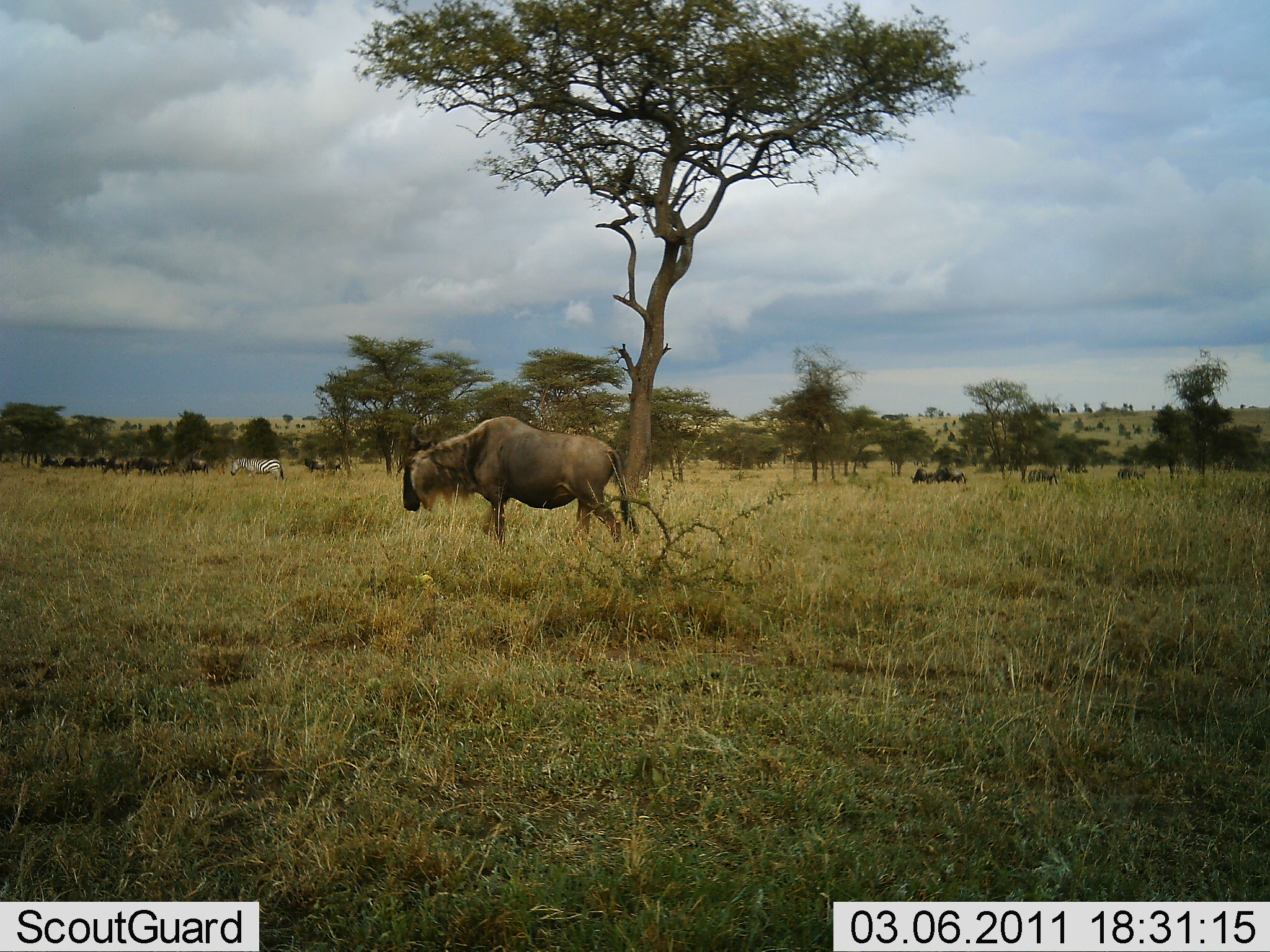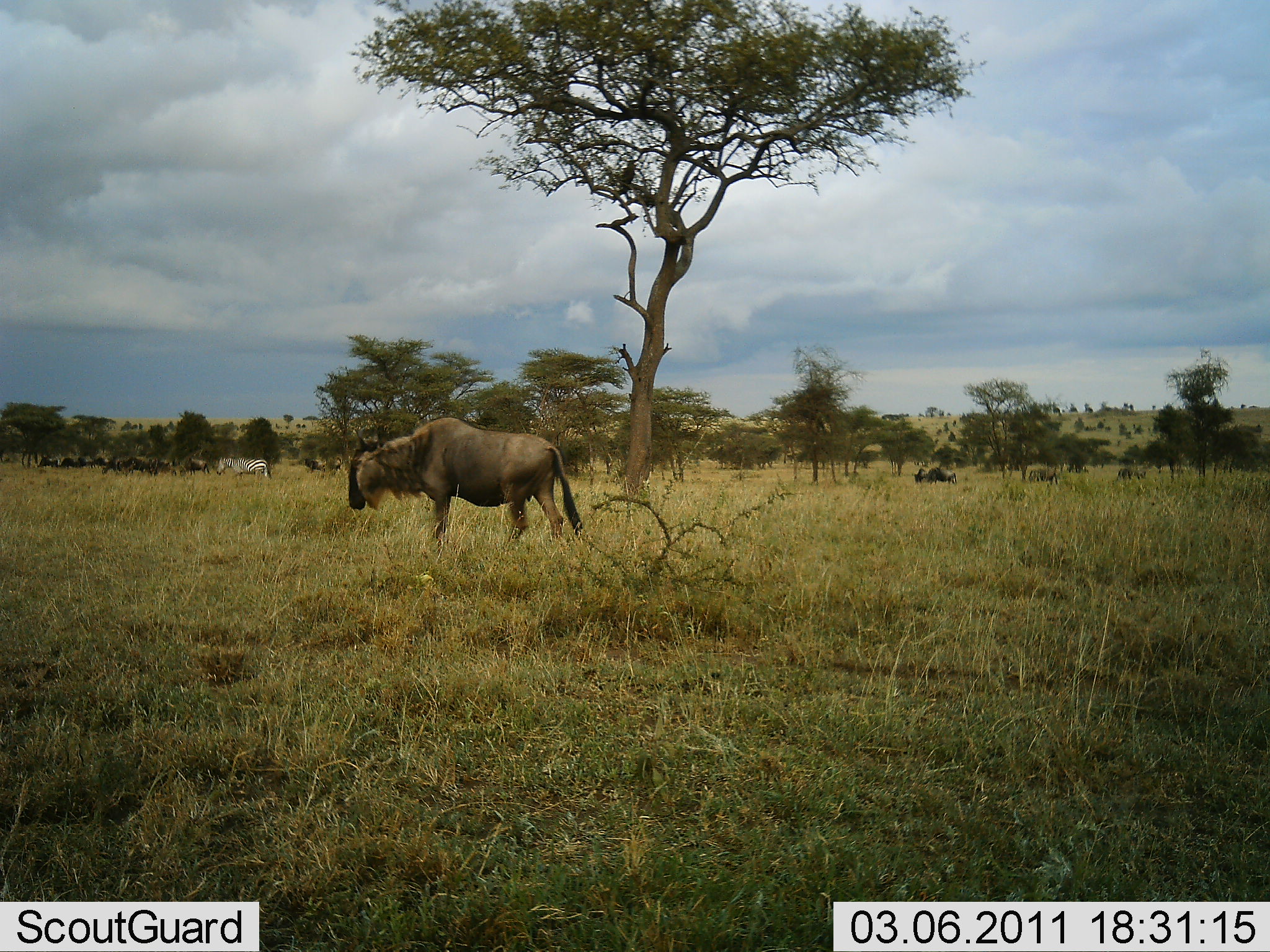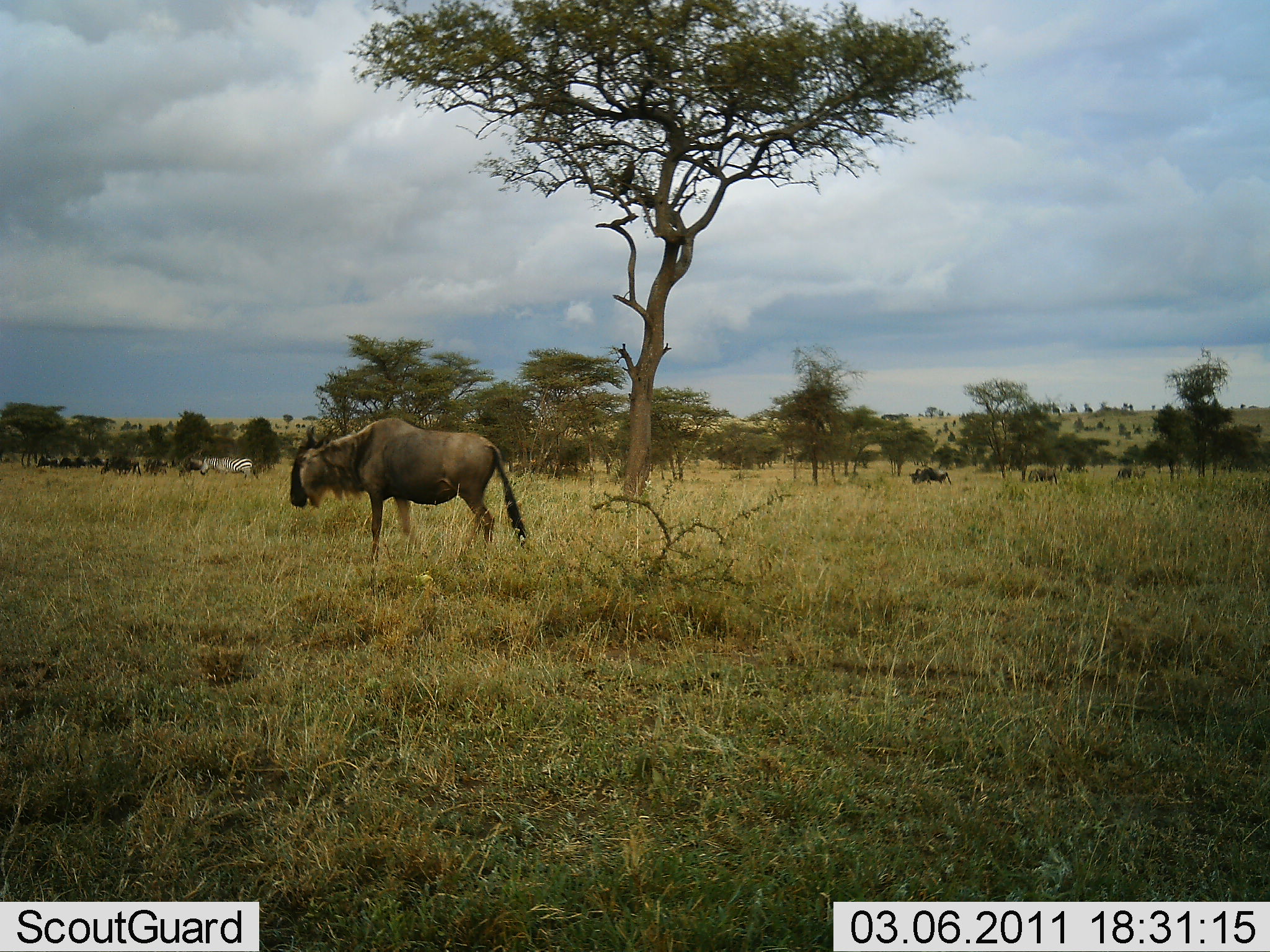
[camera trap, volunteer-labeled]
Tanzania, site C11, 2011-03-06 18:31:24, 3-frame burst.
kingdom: Animalia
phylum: Chordata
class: Mammalia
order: Artiodactyla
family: Bovidae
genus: Connochaetes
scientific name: Connochaetes taurinus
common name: blue wildebeest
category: wildebeest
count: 9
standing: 53%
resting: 6%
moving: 65%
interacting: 6%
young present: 0%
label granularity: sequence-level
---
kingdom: Animalia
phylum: Chordata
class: Mammalia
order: Perissodactyla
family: Equidae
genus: Equus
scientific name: Equus quagga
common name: plains zebra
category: zebra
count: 1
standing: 27%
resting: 0%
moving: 64%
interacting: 0%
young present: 0%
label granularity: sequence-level